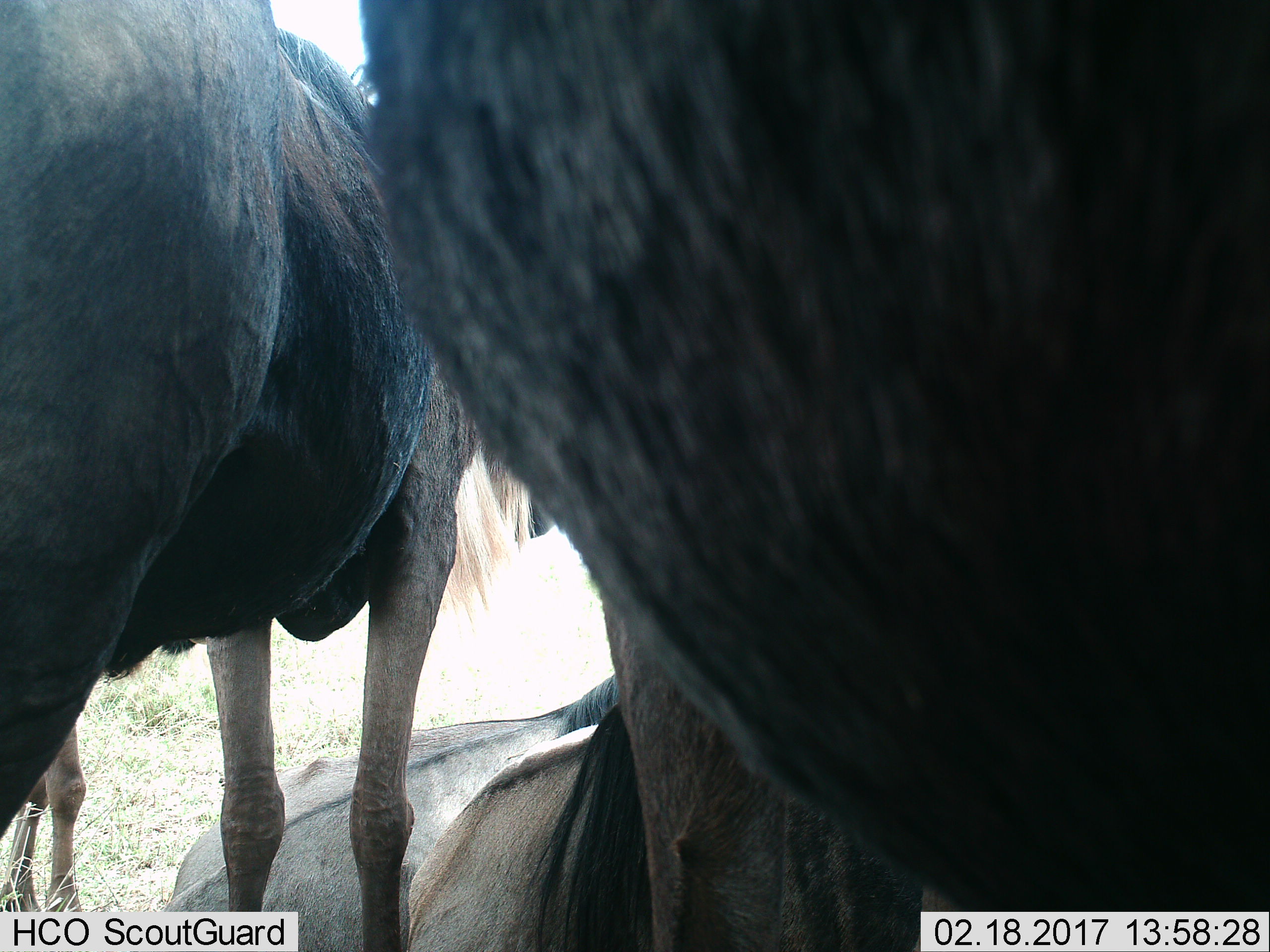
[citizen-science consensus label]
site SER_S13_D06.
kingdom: Animalia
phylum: Chordata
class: Mammalia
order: Artiodactyla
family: Bovidae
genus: Connochaetes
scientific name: Connochaetes taurinus taurinus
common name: blue wildebeest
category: wildebeestblue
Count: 4.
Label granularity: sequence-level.